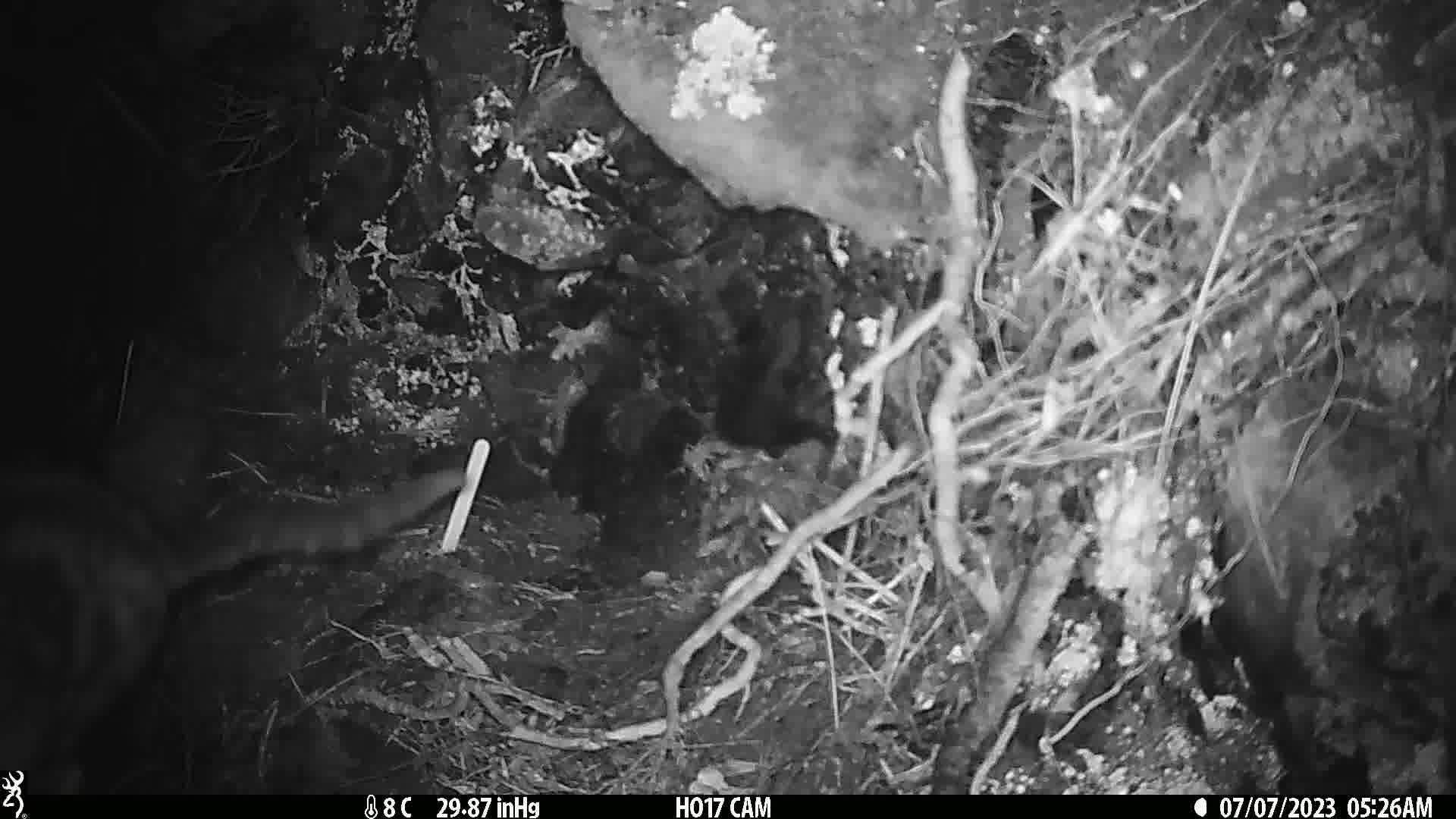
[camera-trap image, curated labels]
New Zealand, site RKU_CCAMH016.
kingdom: Animalia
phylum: Chordata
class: Mammalia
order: Carnivora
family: Felidae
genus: Felis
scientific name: Felis catus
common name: domestic cat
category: cat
Cat (domestic cat) (Felis catus).